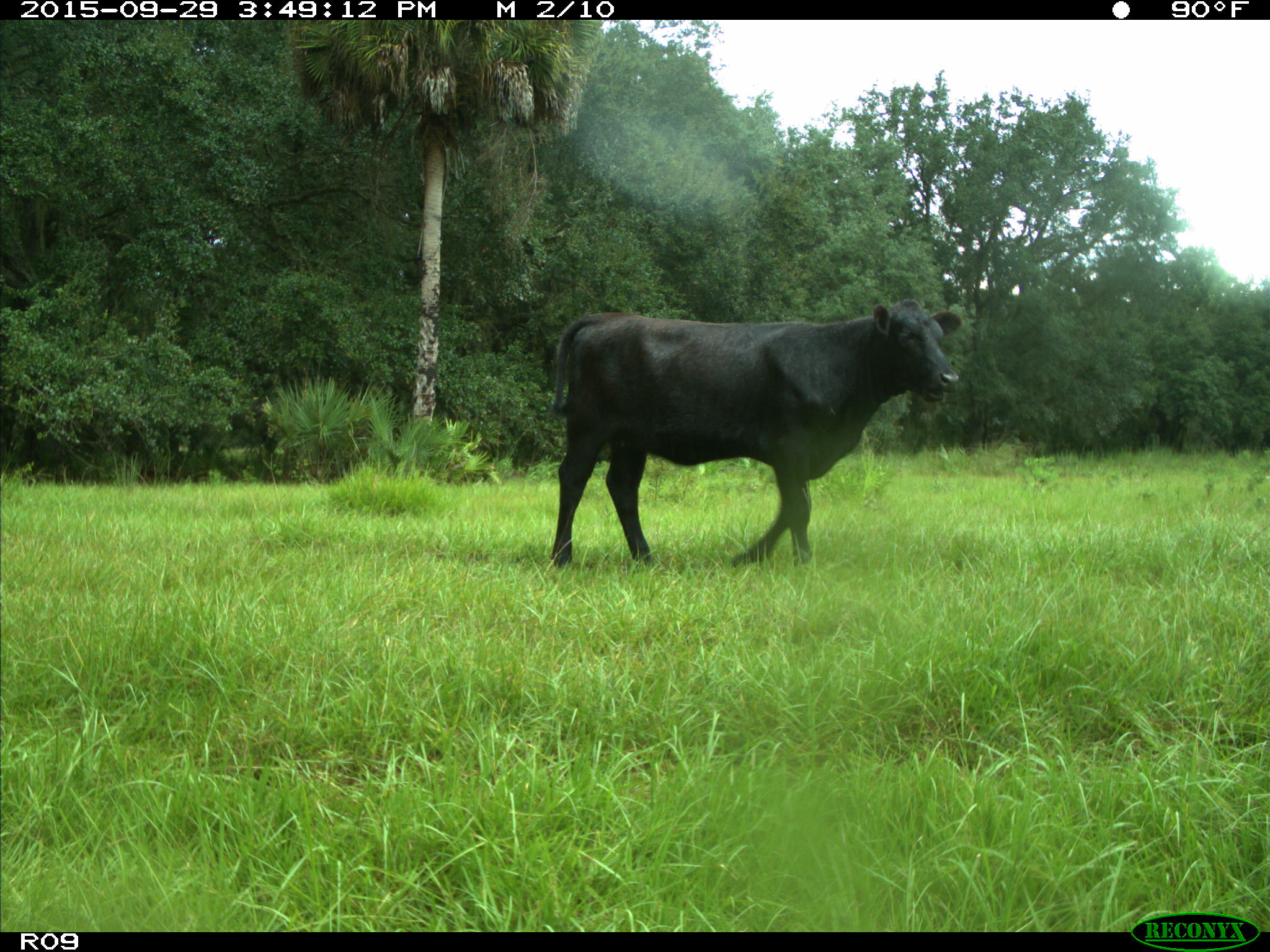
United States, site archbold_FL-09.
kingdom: Animalia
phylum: Chordata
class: Mammalia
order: Artiodactyla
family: Bovidae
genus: Bos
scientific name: Bos taurus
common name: domestic cow